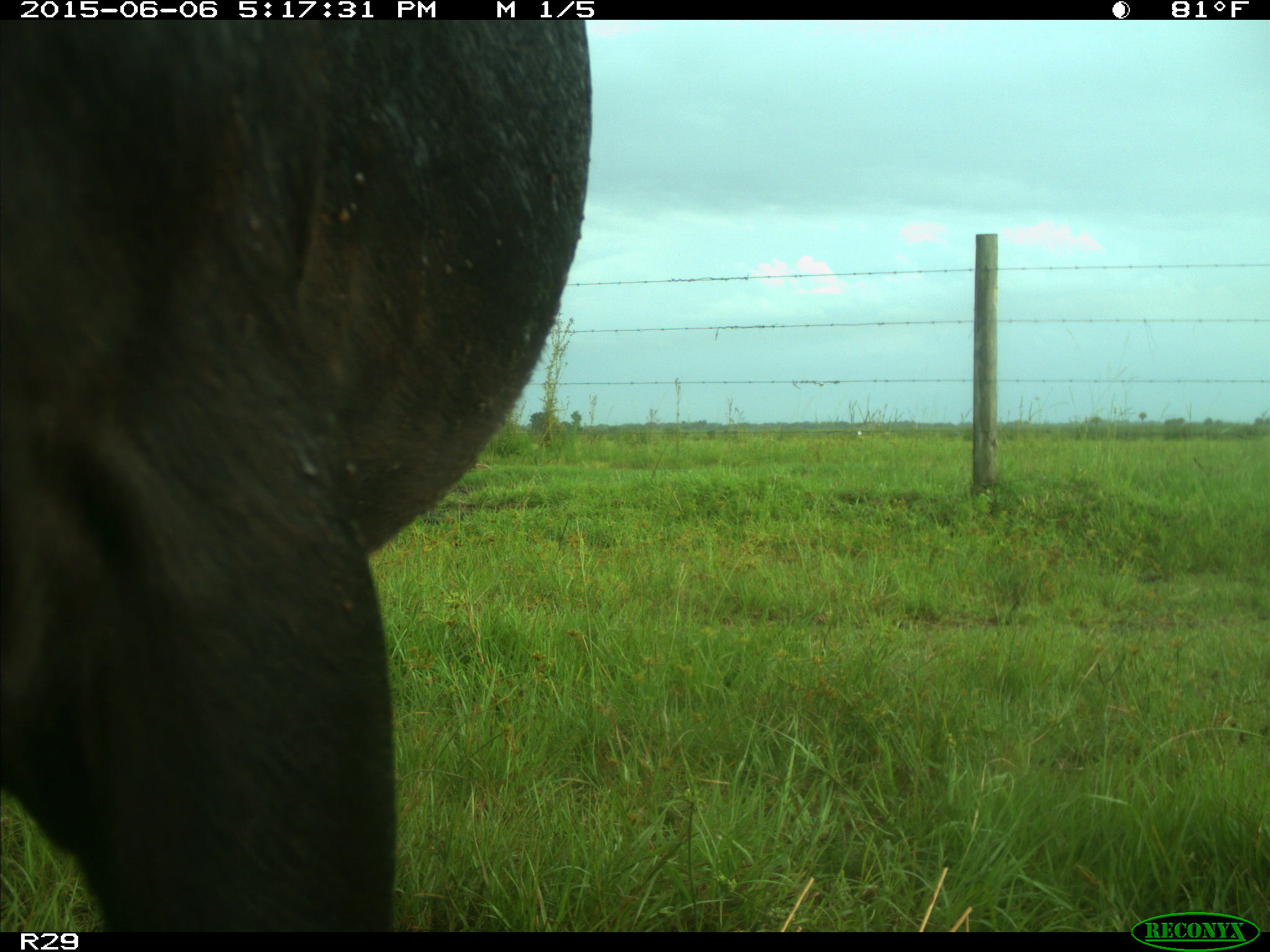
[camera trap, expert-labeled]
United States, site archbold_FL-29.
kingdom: Animalia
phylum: Chordata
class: Mammalia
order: Artiodactyla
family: Bovidae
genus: Bos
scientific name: Bos taurus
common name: domestic cow